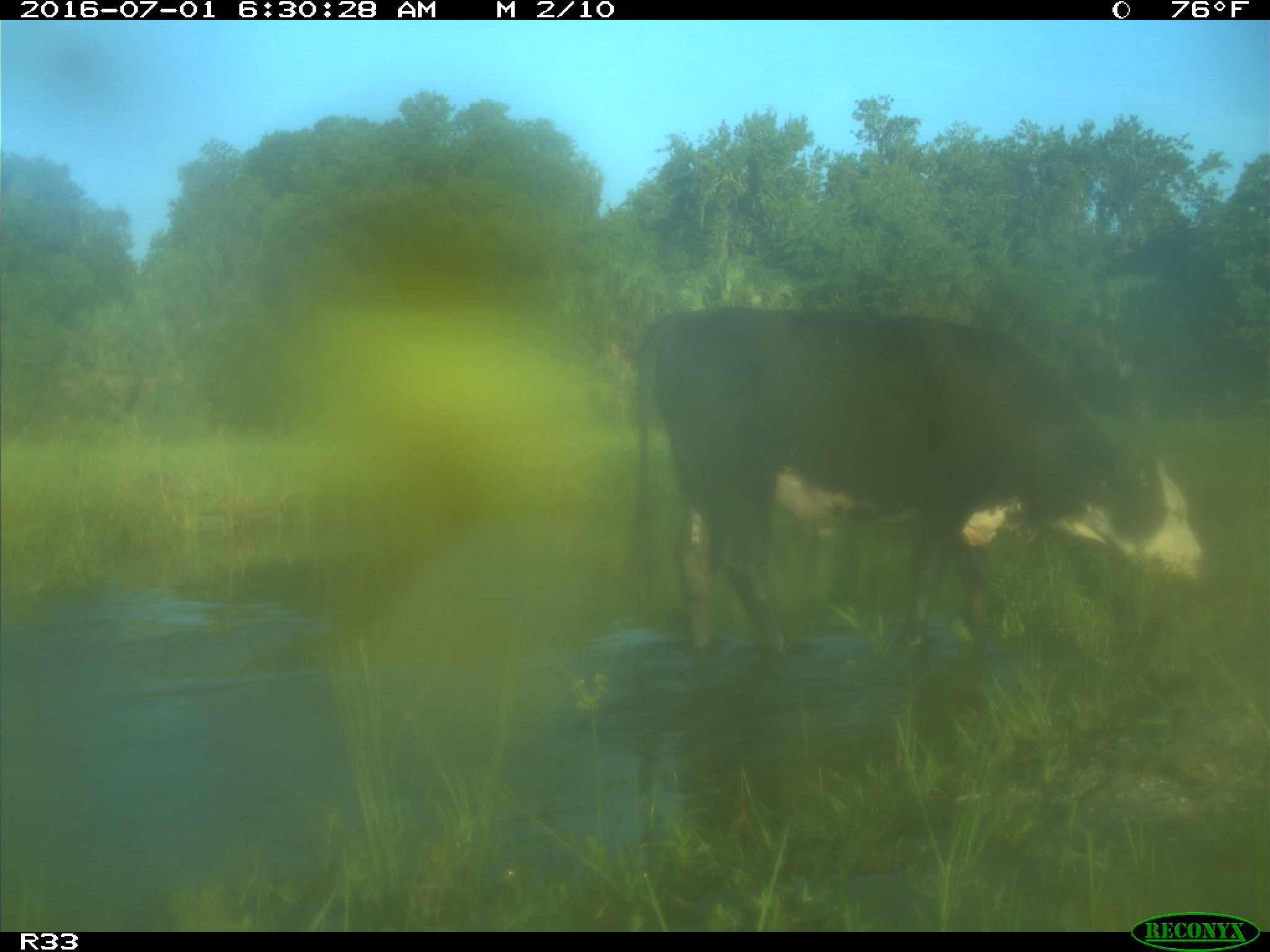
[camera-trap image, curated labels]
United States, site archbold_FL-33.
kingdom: Animalia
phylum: Chordata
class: Mammalia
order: Artiodactyla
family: Bovidae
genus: Bos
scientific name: Bos taurus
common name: domestic cow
Bos taurus (domestic cow).